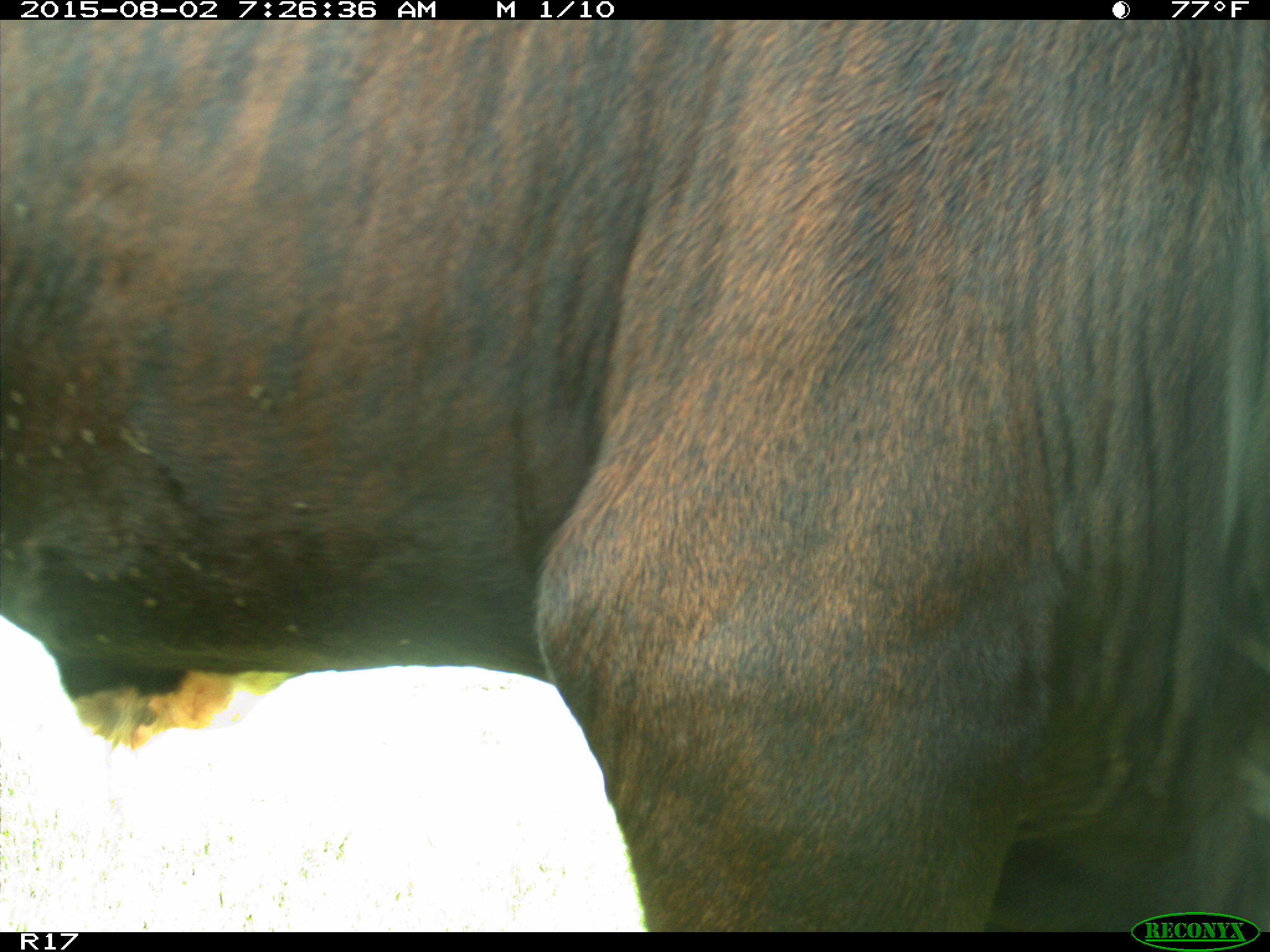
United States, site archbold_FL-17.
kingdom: Animalia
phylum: Chordata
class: Mammalia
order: Artiodactyla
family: Bovidae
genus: Bos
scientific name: Bos taurus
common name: domestic cow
Bos taurus (domestic cow).